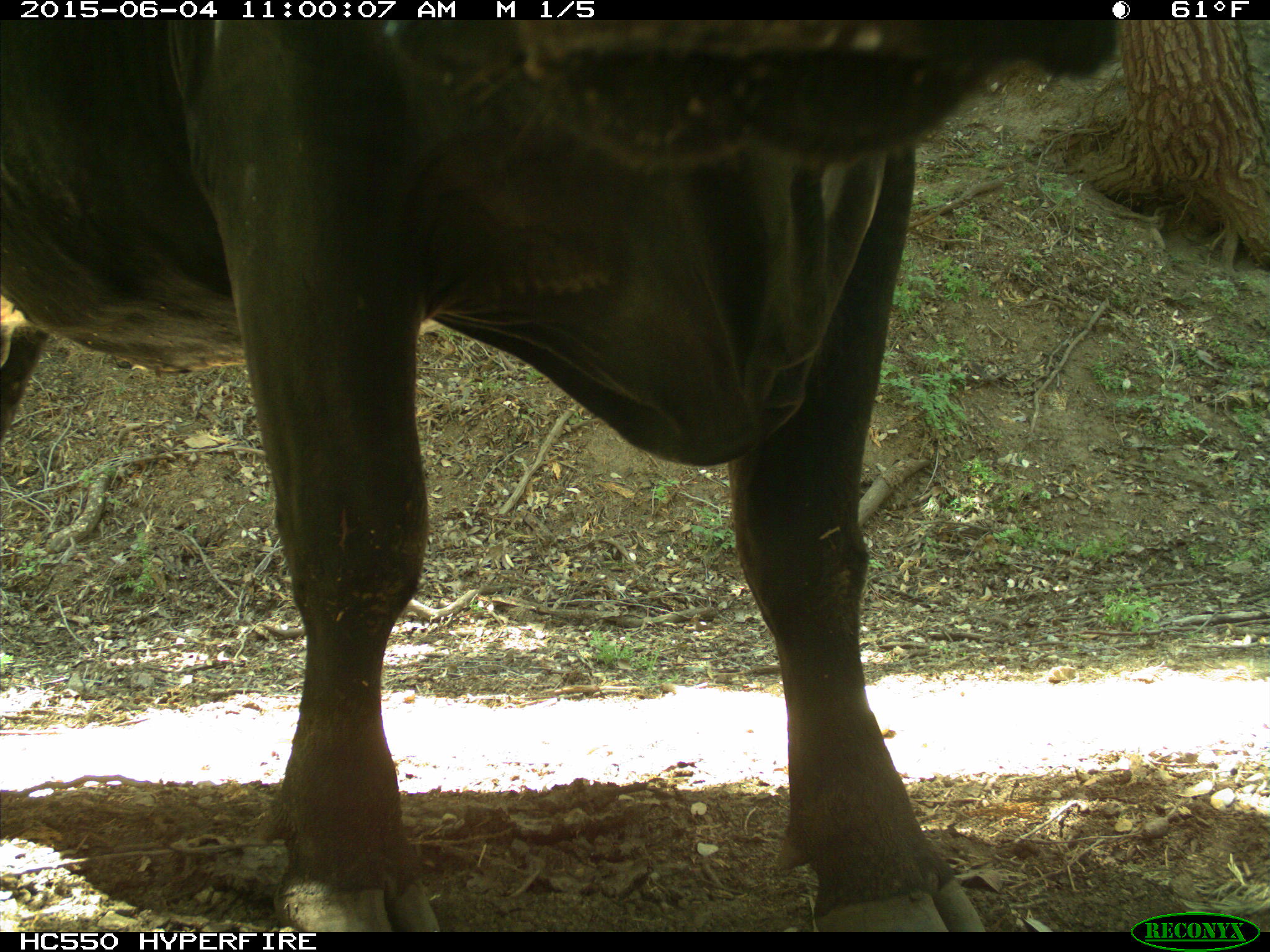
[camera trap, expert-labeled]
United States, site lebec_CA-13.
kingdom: Animalia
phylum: Chordata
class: Mammalia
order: Artiodactyla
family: Bovidae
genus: Bos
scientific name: Bos taurus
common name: domestic cow